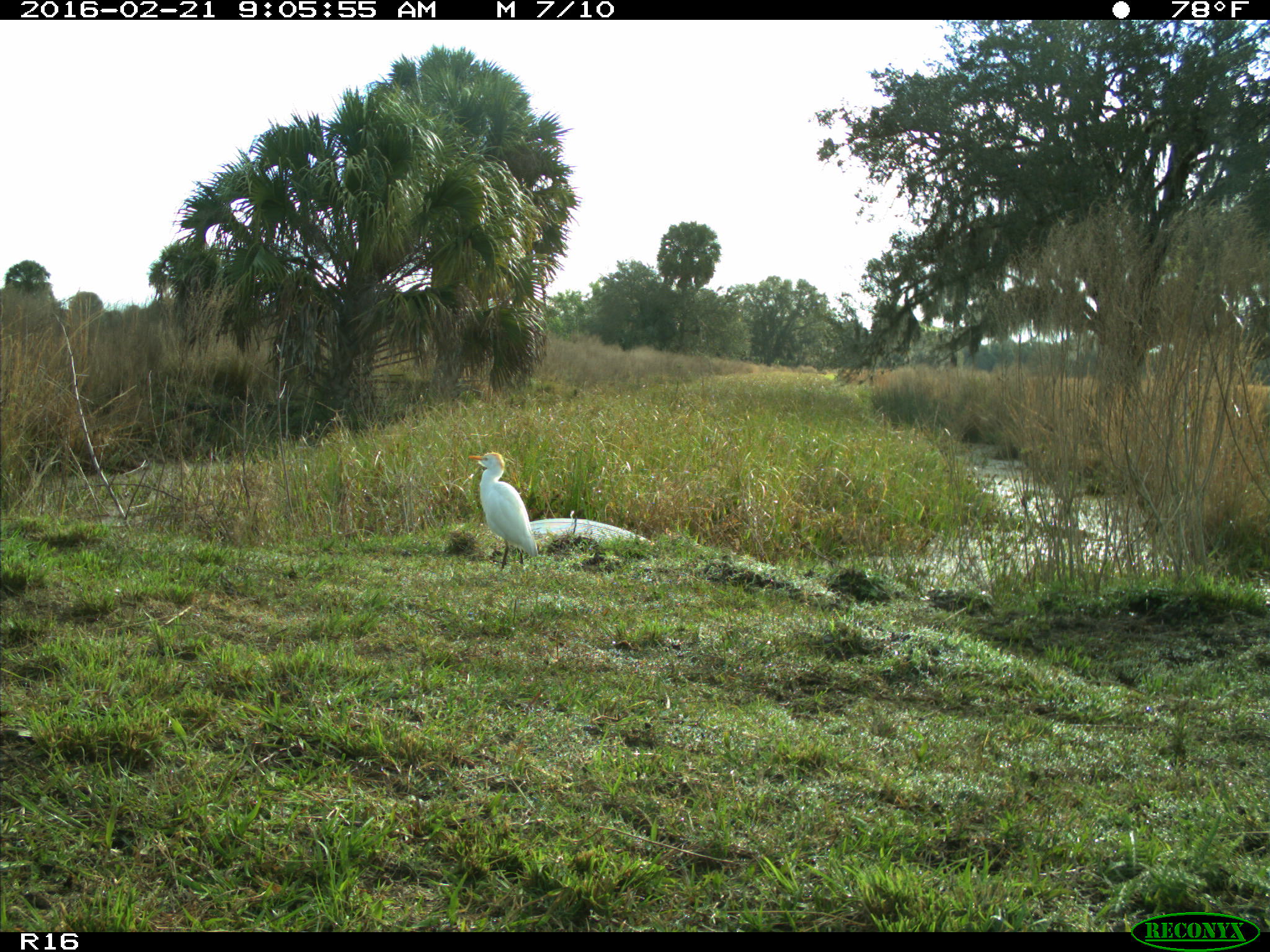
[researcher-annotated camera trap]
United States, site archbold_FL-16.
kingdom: Animalia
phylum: Chordata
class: Aves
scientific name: Aves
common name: birds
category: unidentified bird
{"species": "unidentified bird (birds) (Aves)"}